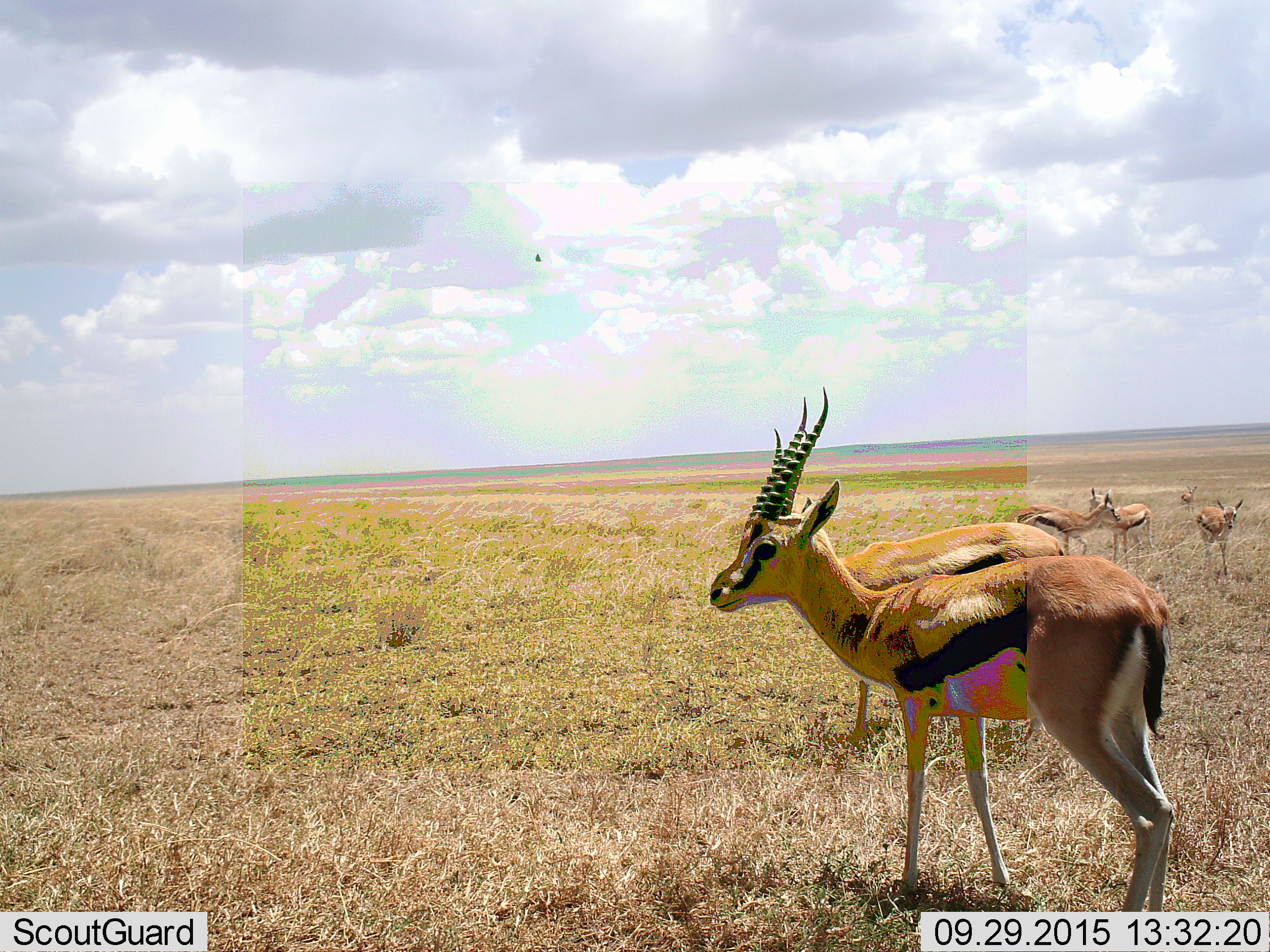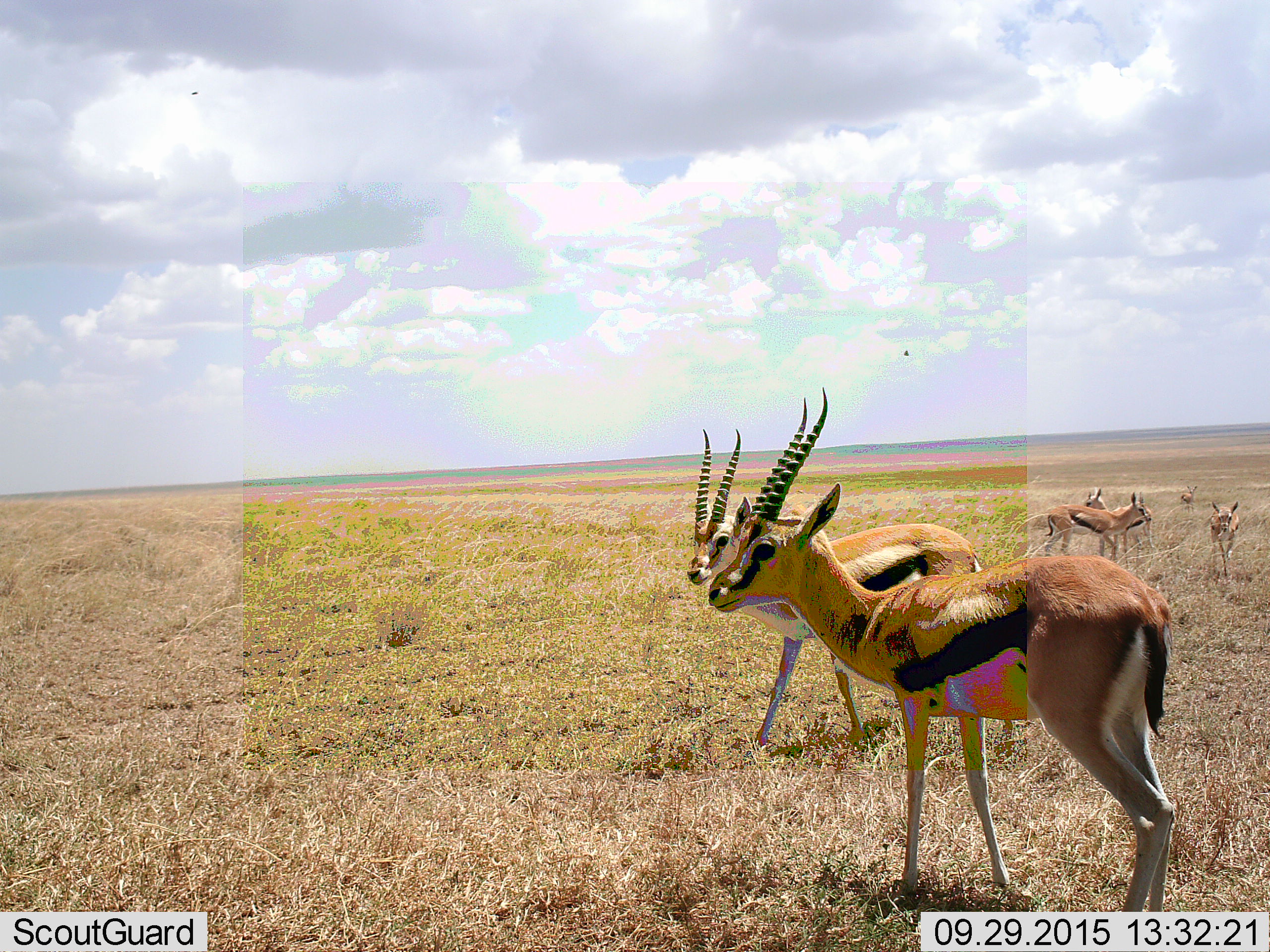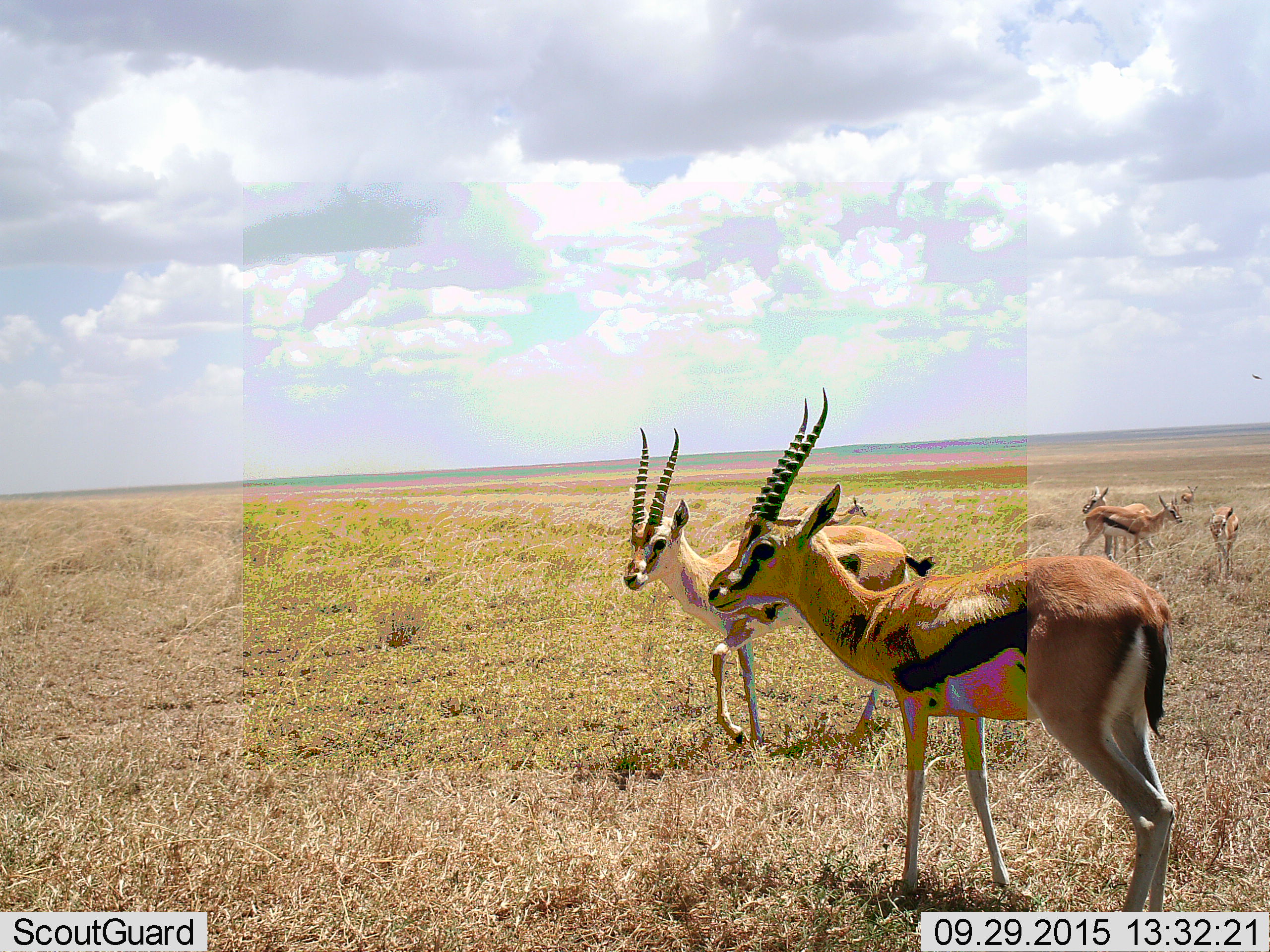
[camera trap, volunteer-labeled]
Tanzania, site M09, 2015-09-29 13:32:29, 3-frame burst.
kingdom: Animalia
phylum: Chordata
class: Mammalia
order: Artiodactyla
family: Bovidae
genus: Eudorcas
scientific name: Eudorcas thomsonii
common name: thomson's gazelle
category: gazellethomsons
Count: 6.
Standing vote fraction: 78%.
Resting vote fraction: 0%.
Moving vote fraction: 89%.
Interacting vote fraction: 0%.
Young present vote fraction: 44%.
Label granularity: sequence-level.